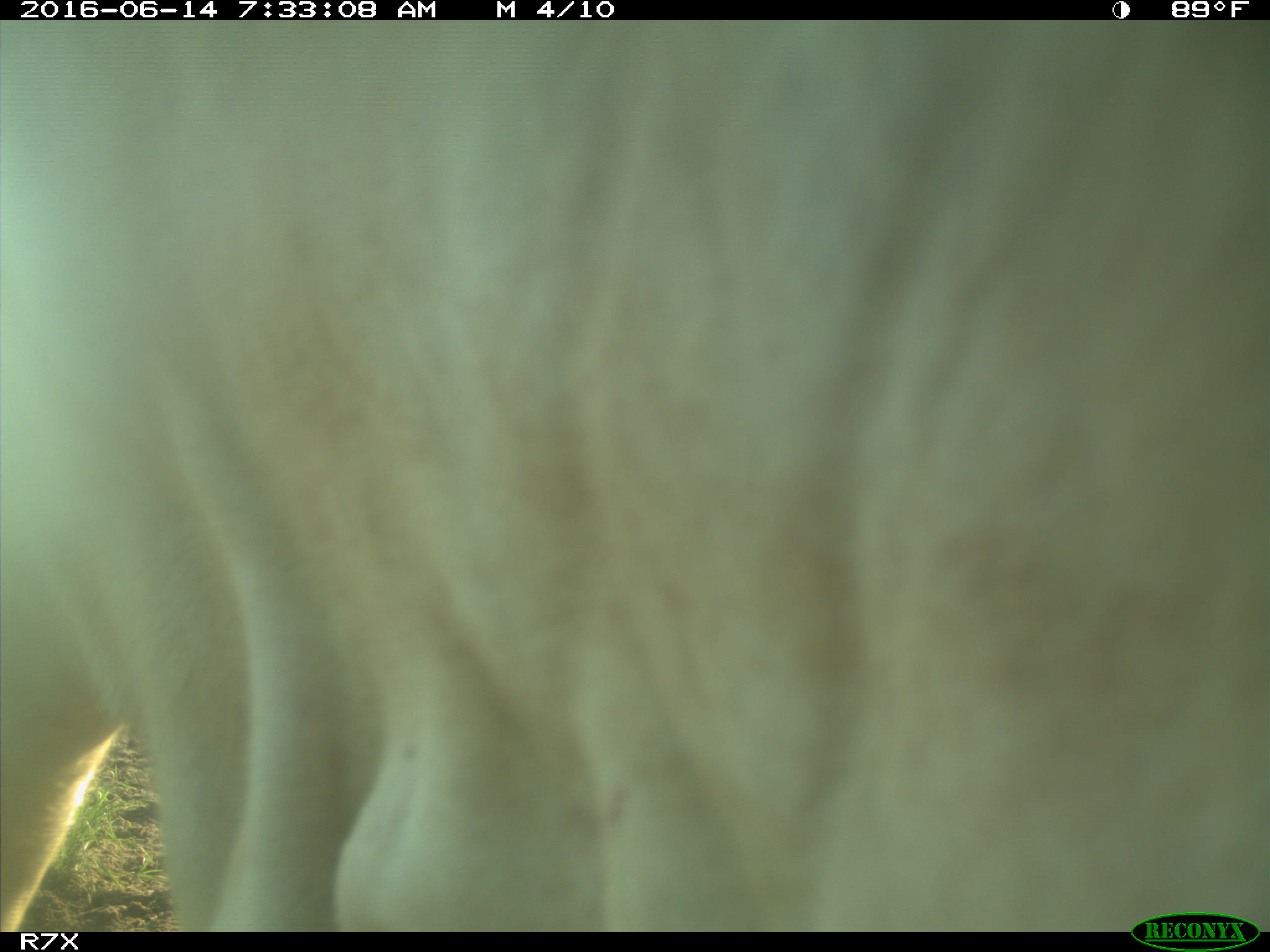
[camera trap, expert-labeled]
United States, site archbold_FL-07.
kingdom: Animalia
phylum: Chordata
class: Mammalia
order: Artiodactyla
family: Bovidae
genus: Bos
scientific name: Bos taurus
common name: domestic cow